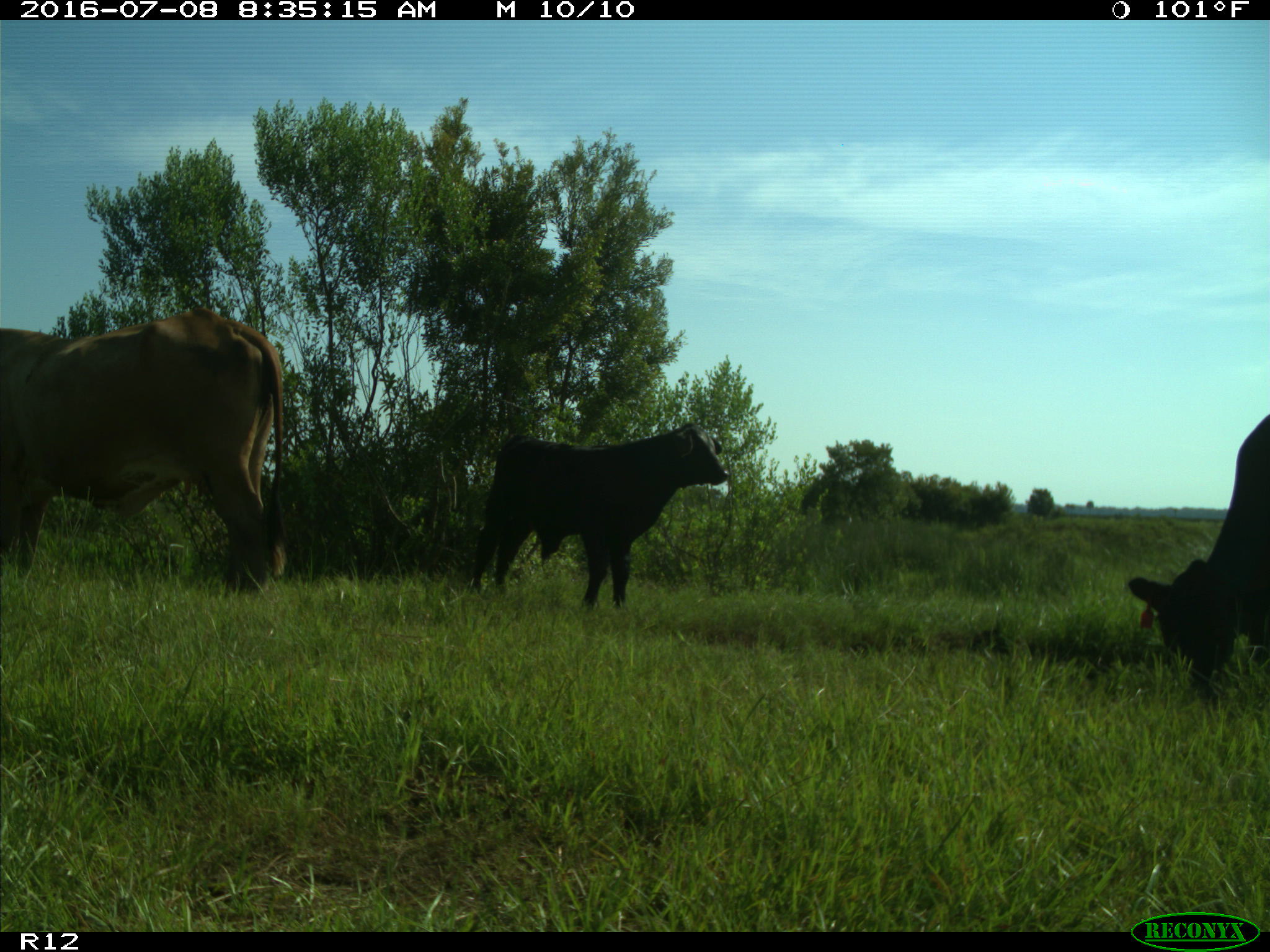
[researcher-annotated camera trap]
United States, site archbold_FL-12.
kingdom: Animalia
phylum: Chordata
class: Mammalia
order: Artiodactyla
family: Bovidae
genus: Bos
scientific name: Bos taurus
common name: domestic cow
Bos taurus (domestic cow).